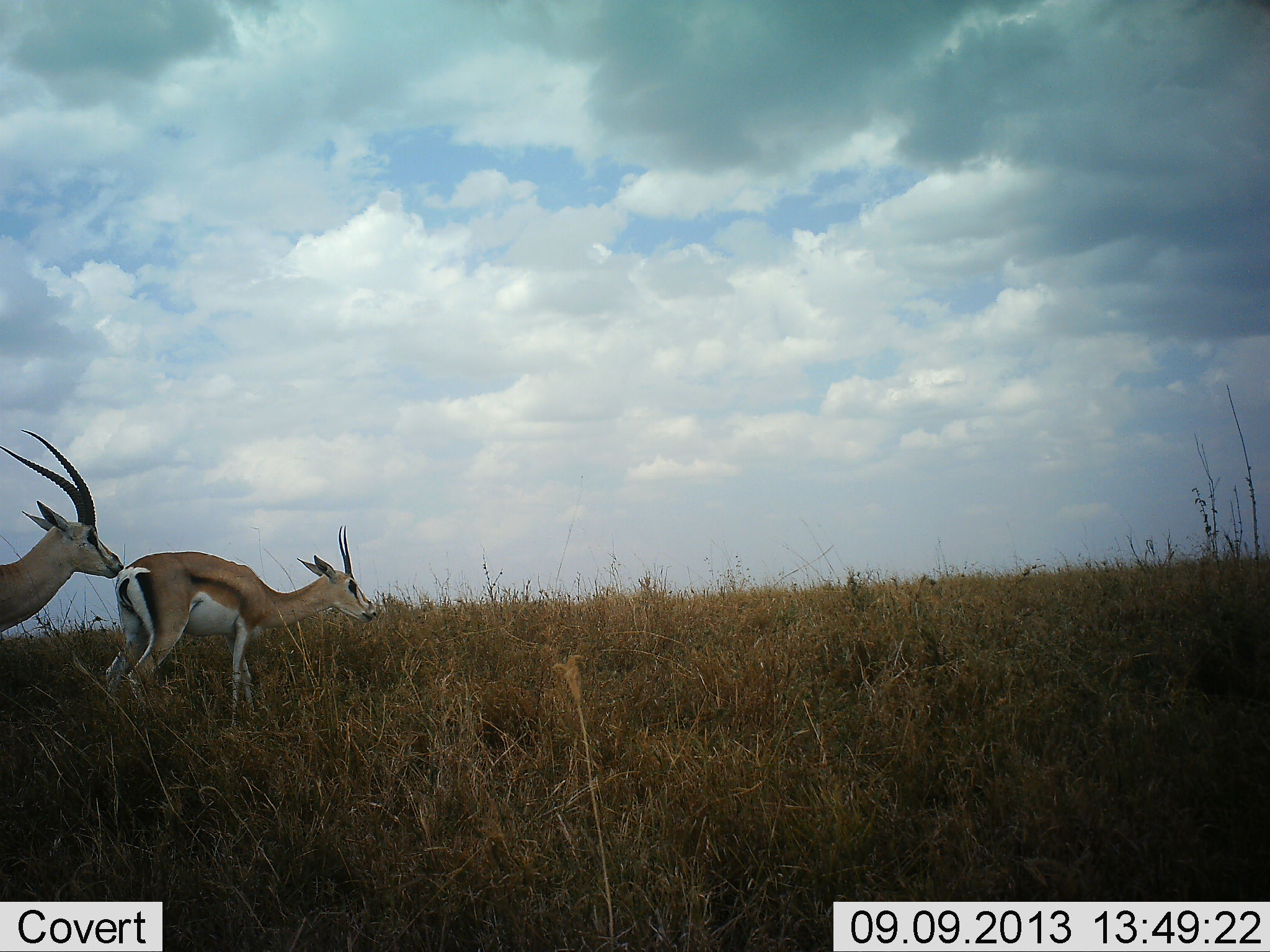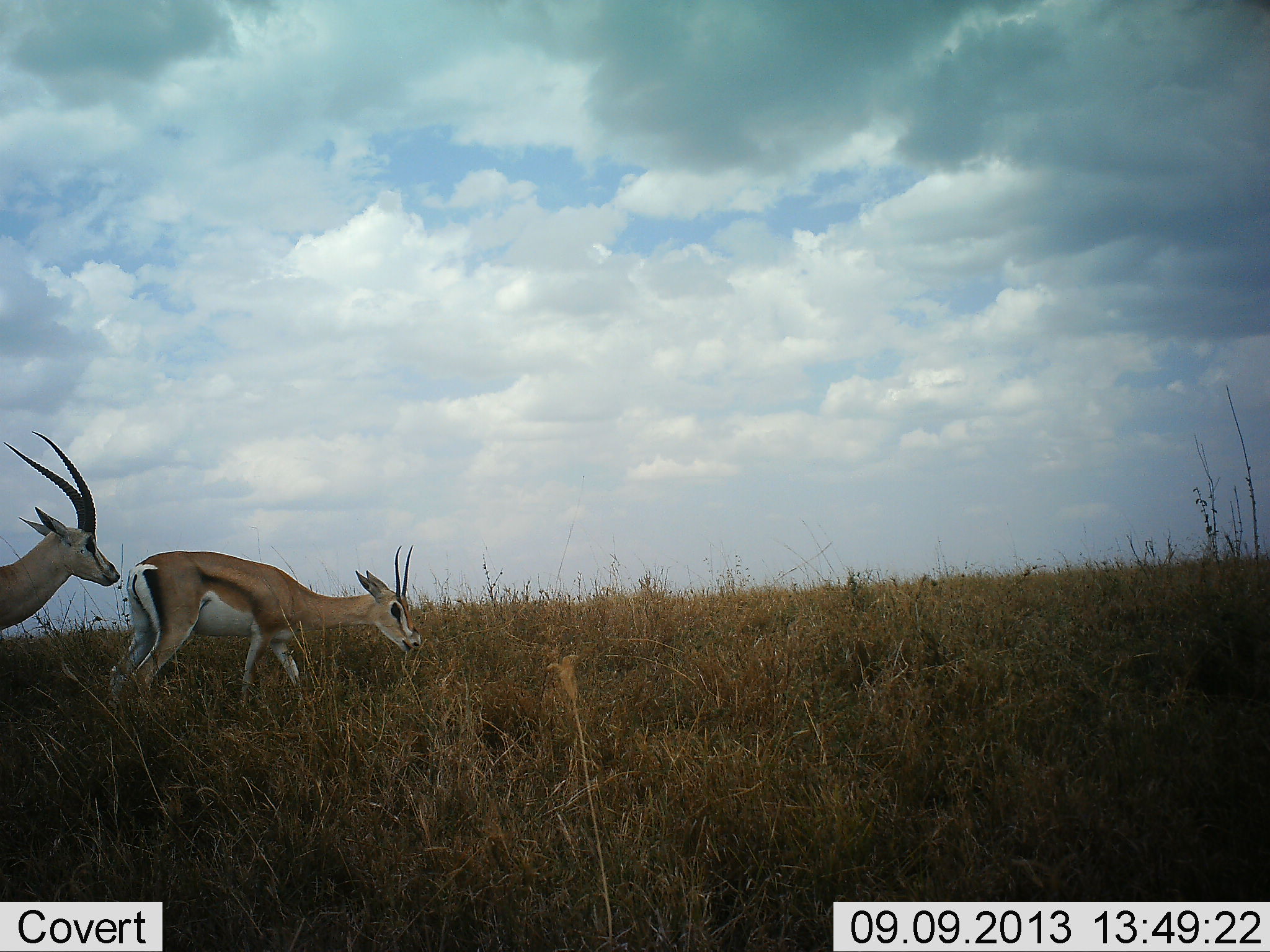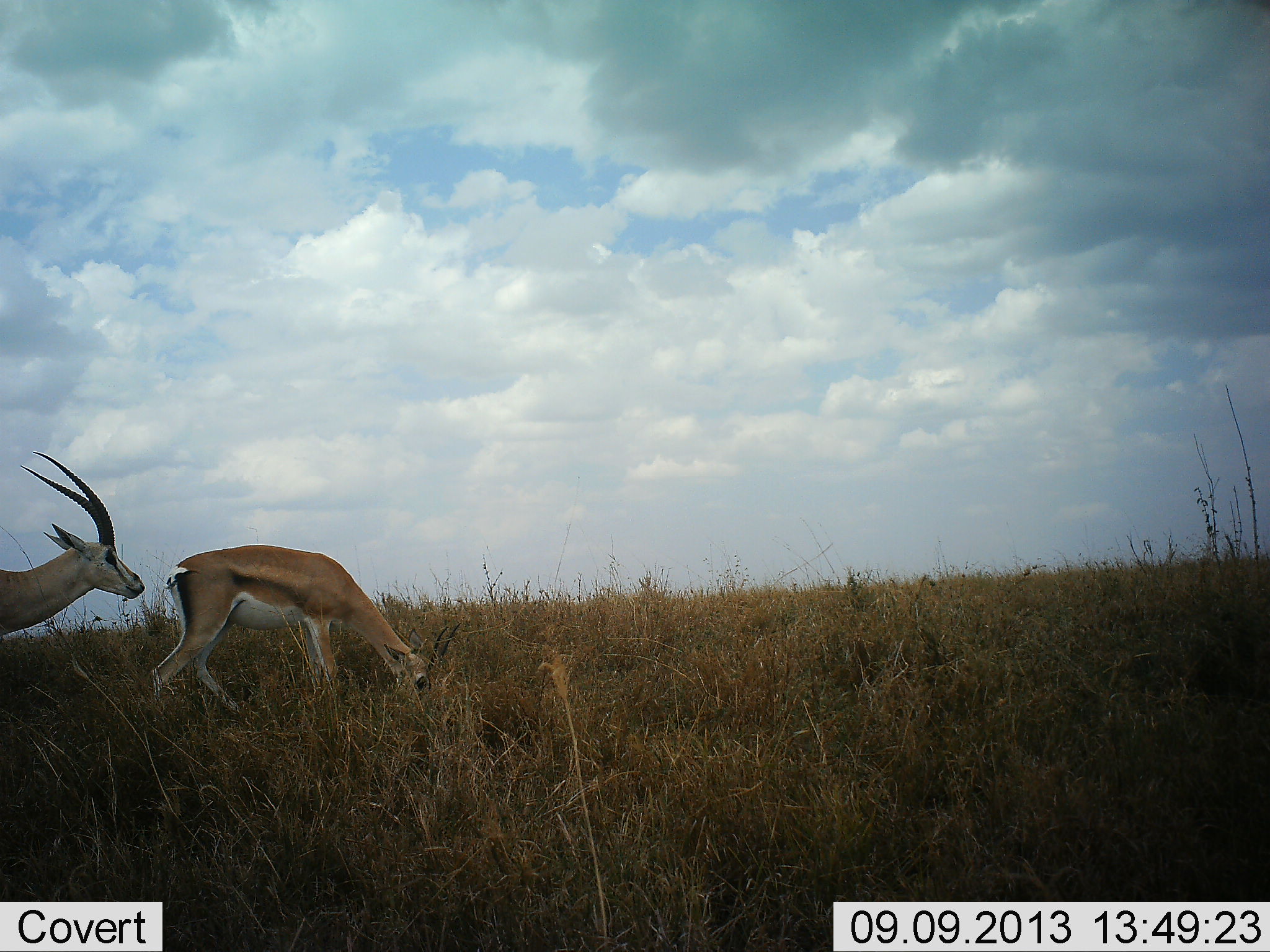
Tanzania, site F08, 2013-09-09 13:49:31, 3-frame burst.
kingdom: Animalia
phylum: Chordata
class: Mammalia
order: Artiodactyla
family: Bovidae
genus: Nanger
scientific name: Nanger granti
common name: grant's gazelle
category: gazellegrants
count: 2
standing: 71%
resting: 0%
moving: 6%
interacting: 6%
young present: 0%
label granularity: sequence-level